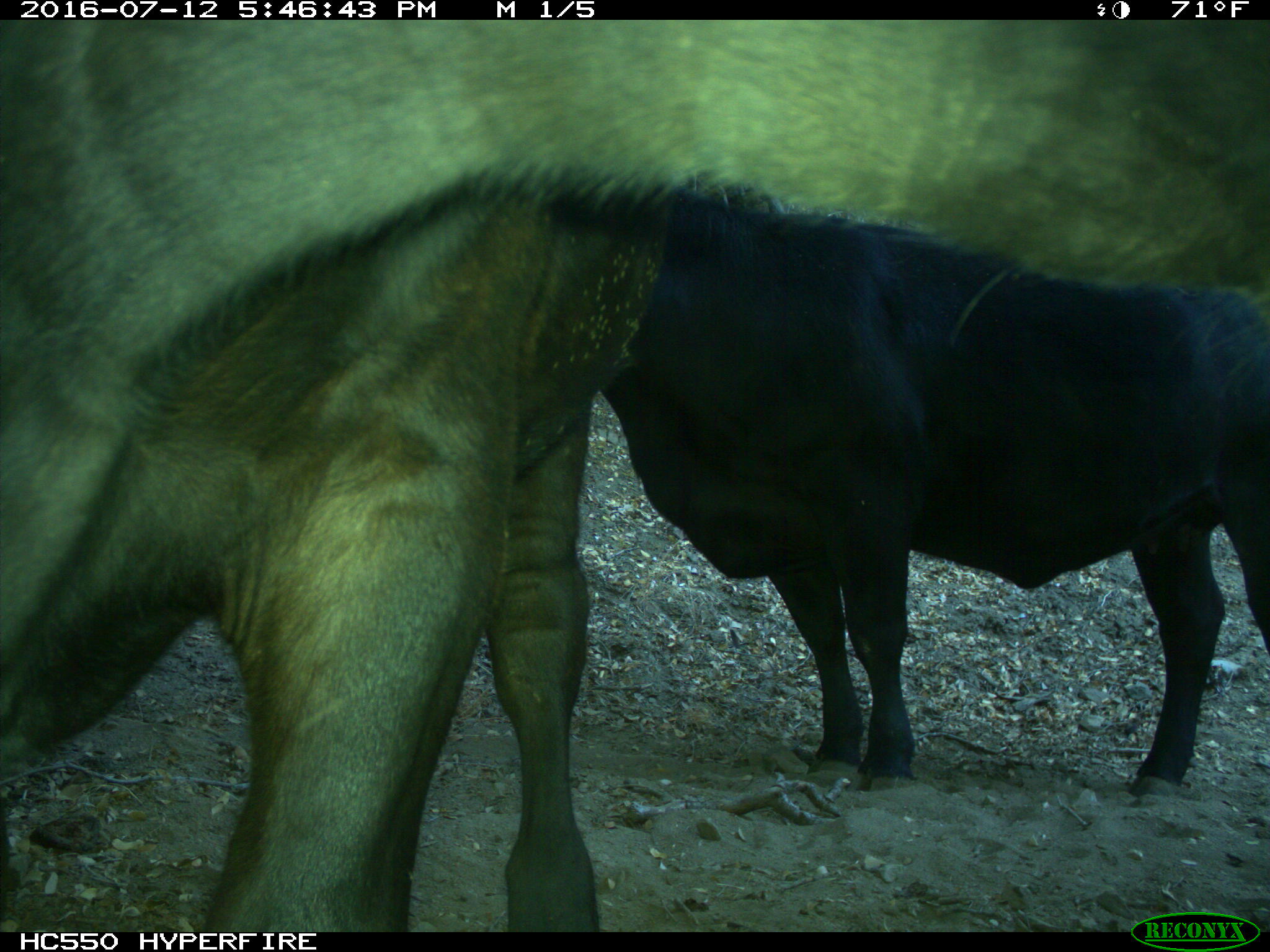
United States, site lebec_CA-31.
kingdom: Animalia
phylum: Chordata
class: Mammalia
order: Artiodactyla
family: Bovidae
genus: Bos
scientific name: Bos taurus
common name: domestic cow